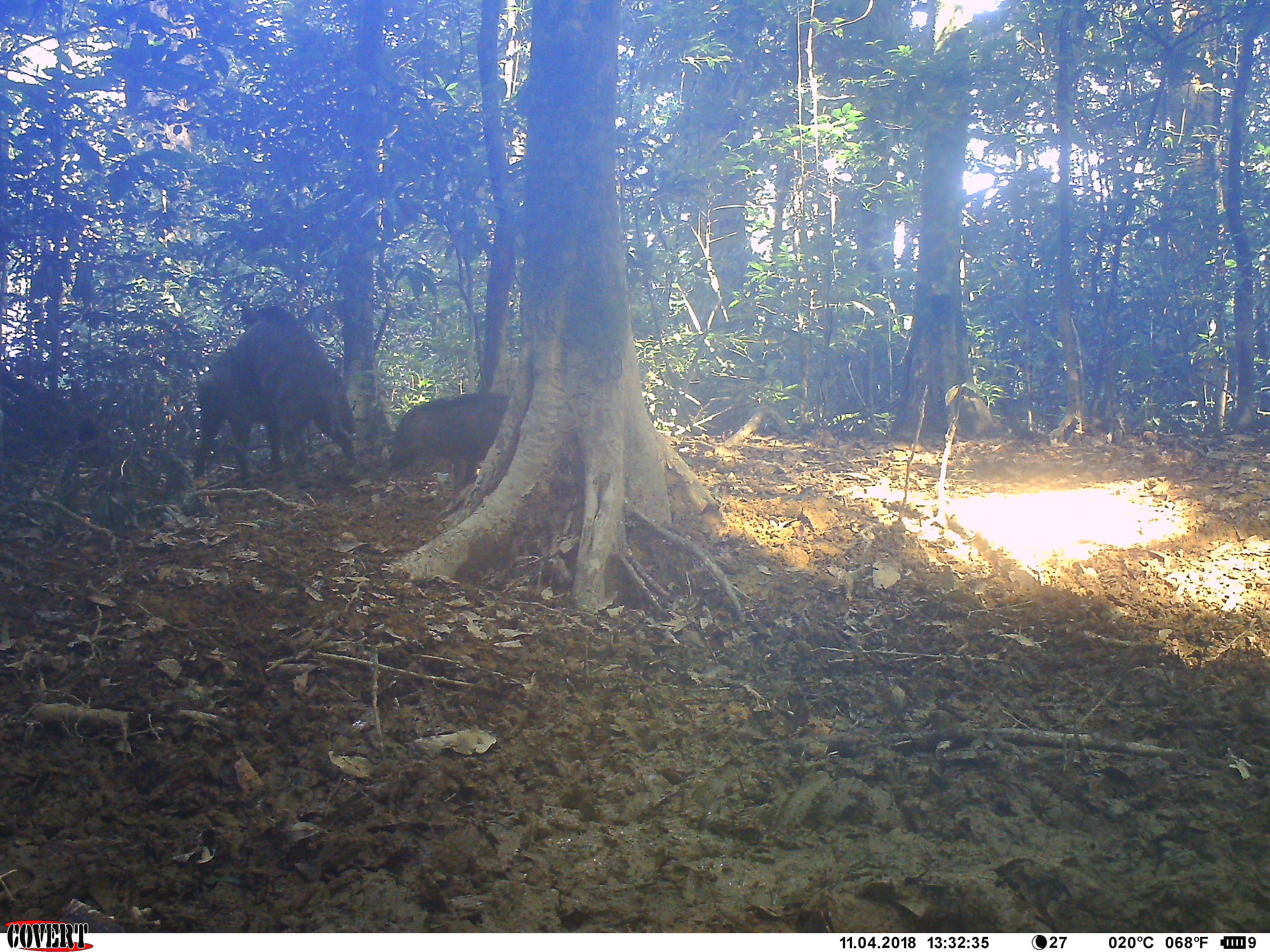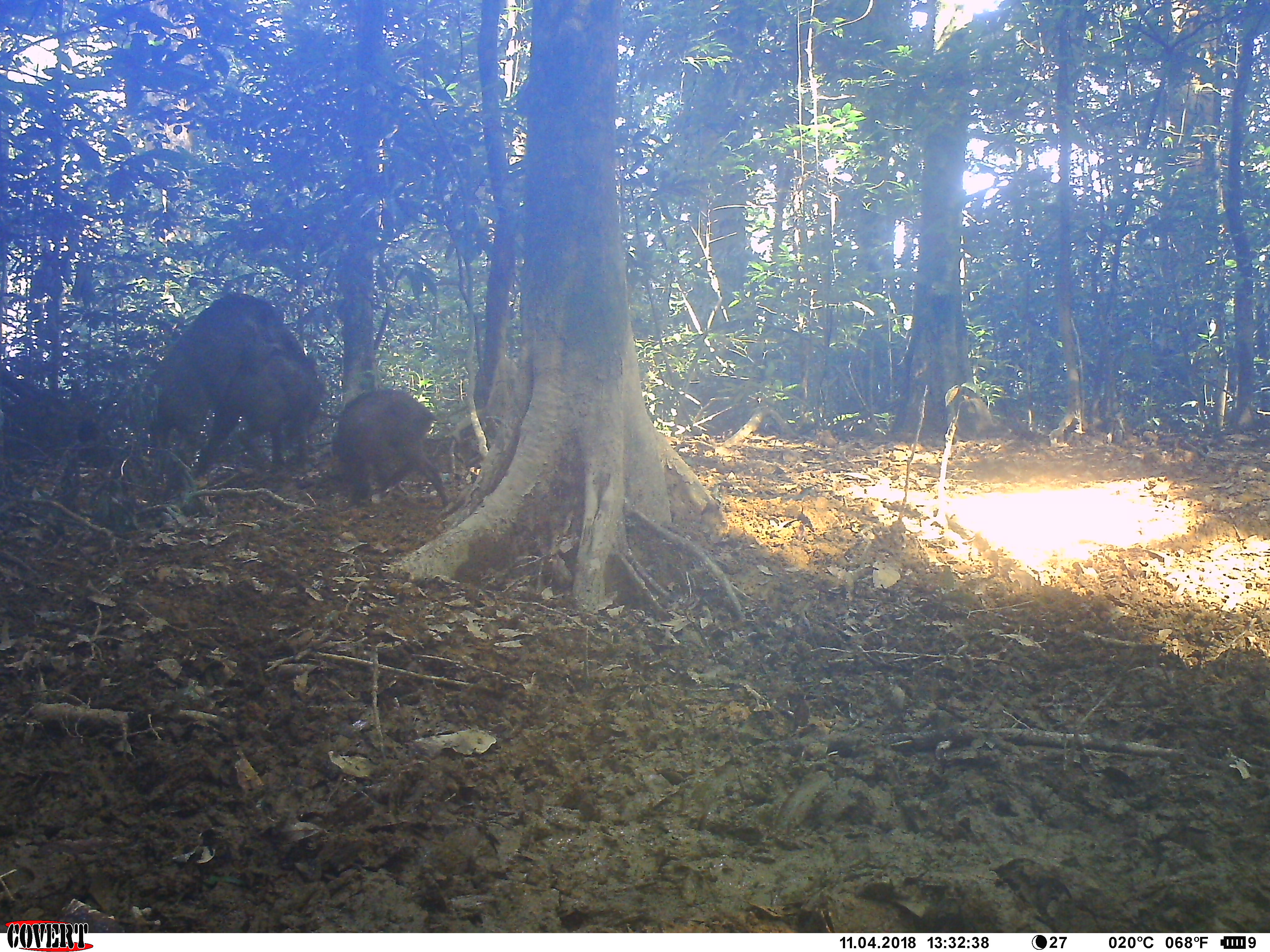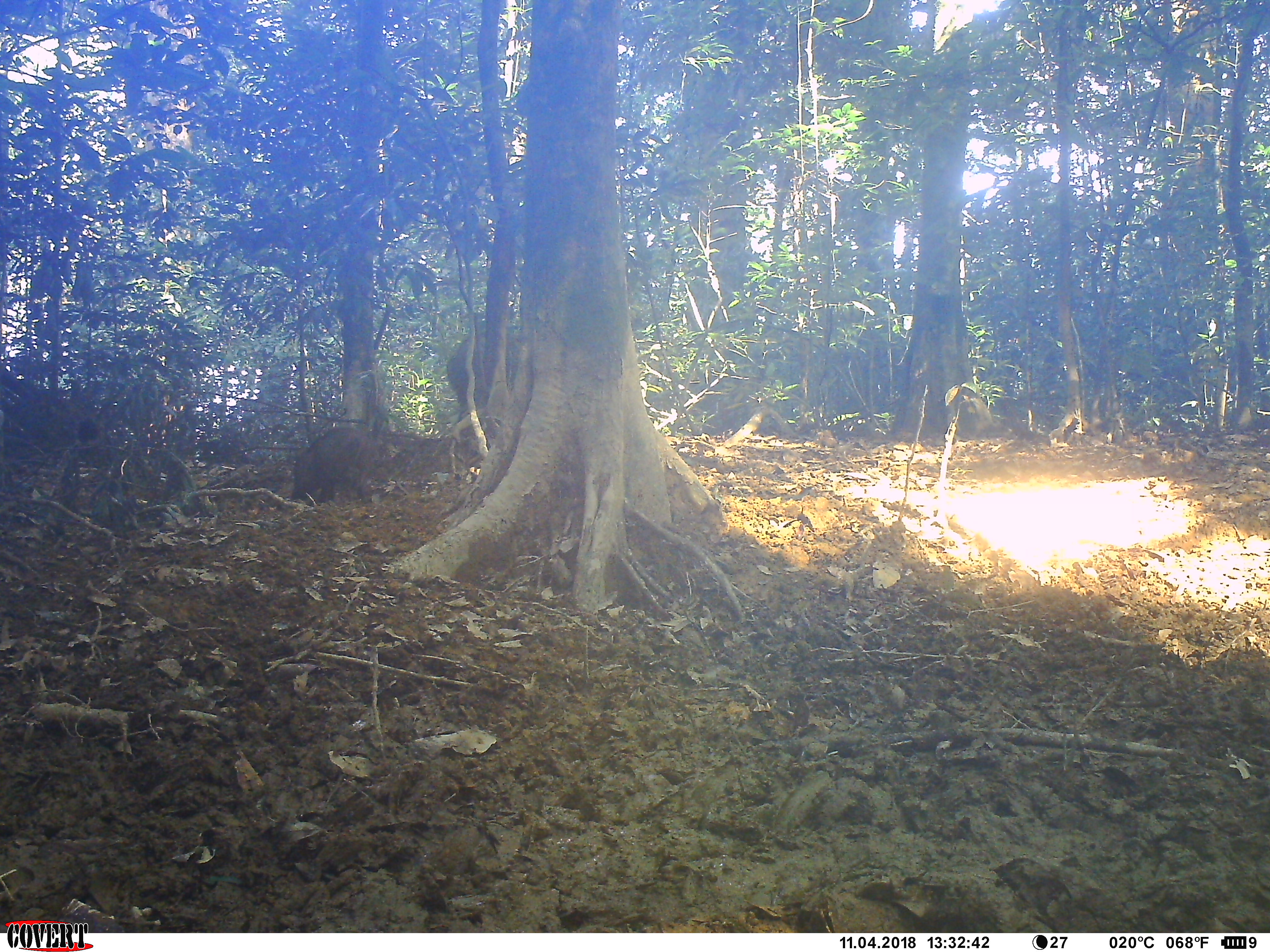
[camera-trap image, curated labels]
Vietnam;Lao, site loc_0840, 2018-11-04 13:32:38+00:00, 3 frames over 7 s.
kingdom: Animalia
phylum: Chordata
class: Mammalia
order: Artiodactyla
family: Suidae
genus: Sus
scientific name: Sus scrofa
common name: eurasian wild pig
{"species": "eurasian wild pig (Sus scrofa)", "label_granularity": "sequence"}